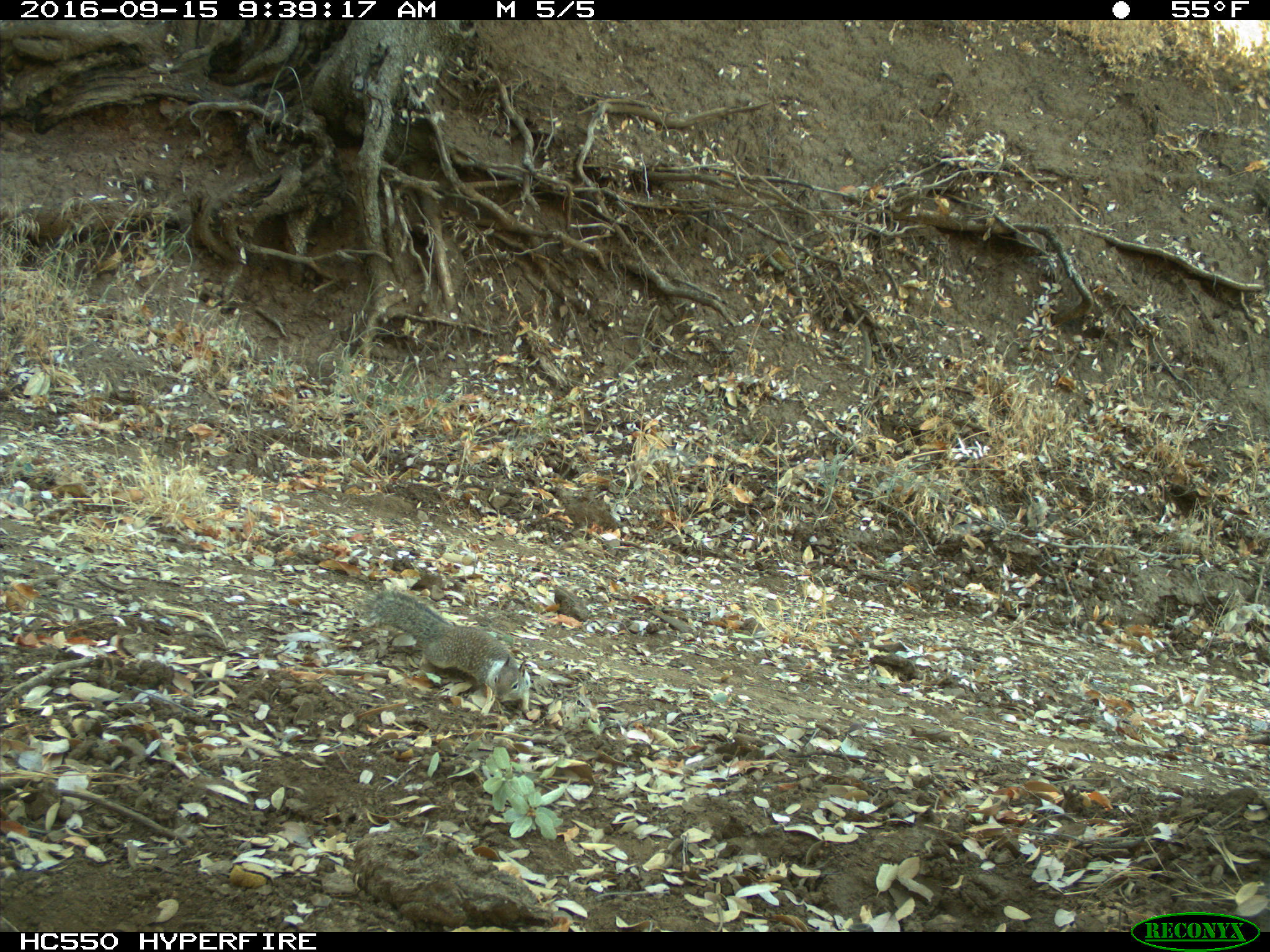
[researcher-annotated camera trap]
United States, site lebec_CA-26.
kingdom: Animalia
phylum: Chordata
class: Mammalia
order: Rodentia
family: Sciuridae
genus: Otospermophilus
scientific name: Otospermophilus beecheyi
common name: california ground squirrel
Otospermophilus beecheyi (california ground squirrel).